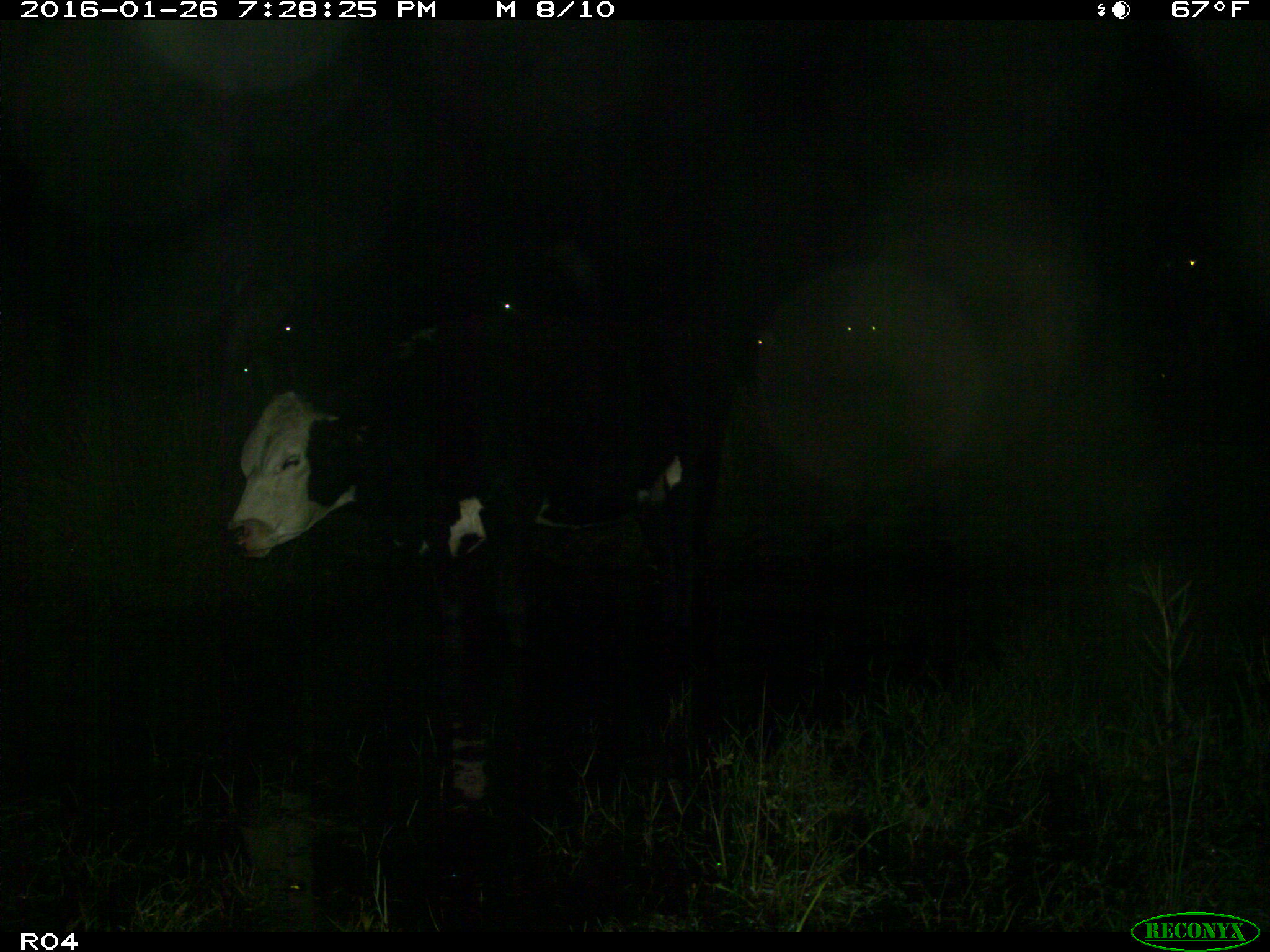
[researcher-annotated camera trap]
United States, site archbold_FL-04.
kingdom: Animalia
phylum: Chordata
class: Mammalia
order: Artiodactyla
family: Bovidae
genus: Bos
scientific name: Bos taurus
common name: domestic cow